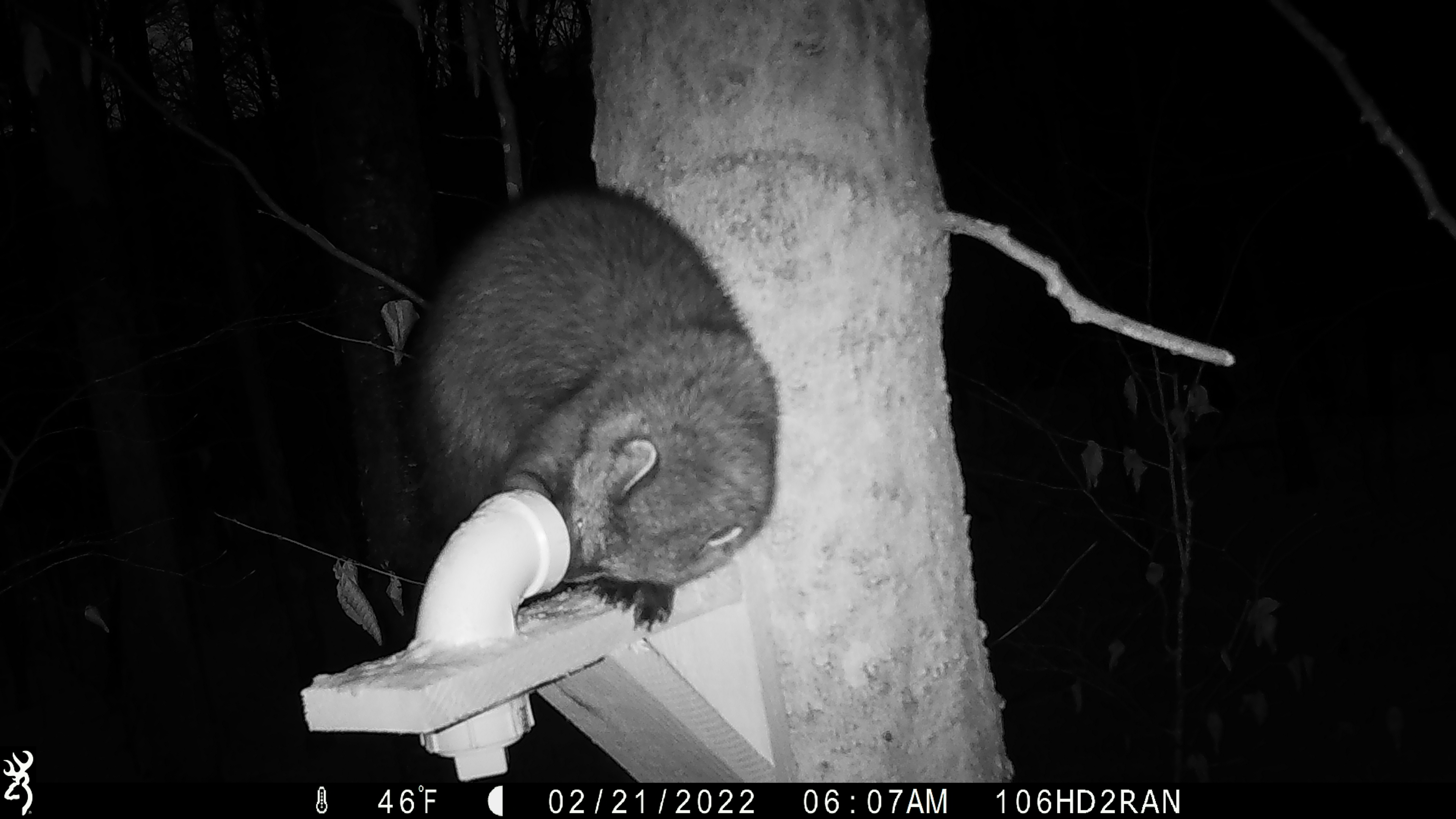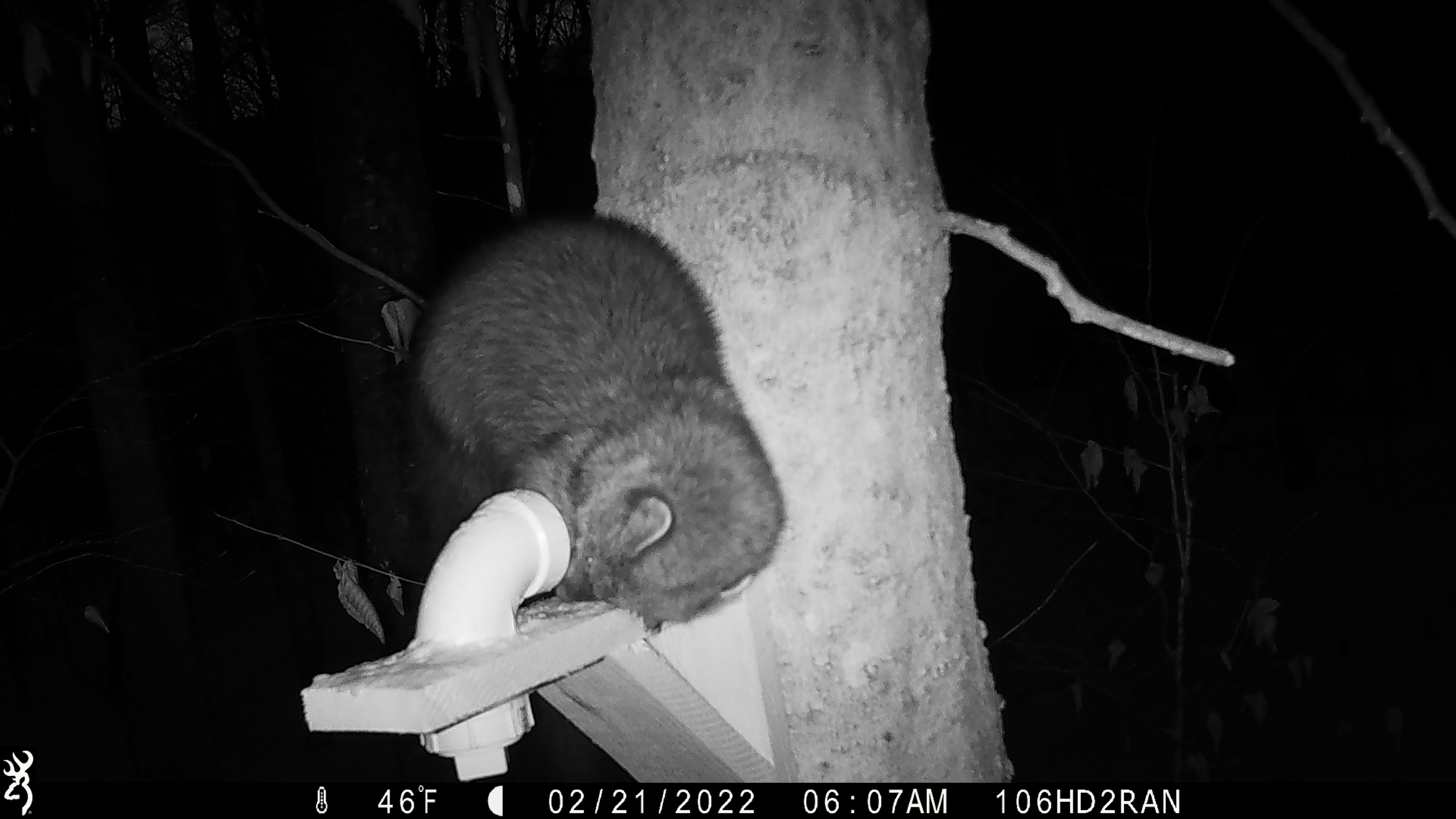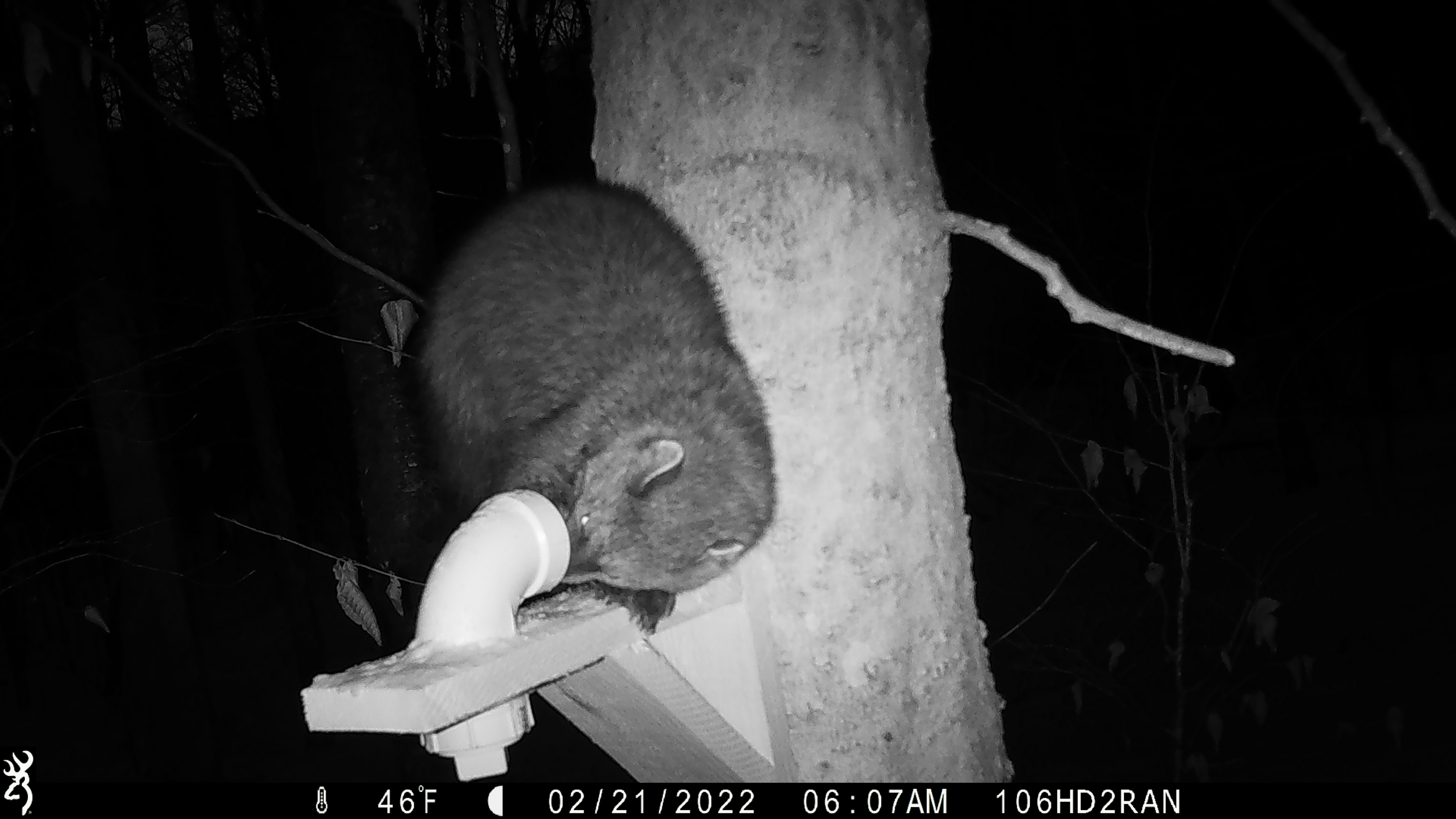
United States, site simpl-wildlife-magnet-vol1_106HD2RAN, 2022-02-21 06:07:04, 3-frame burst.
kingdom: Animalia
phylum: Chordata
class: Mammalia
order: Carnivora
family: Mustelidae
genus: Pekania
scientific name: Pekania pennanti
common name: fisher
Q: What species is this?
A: Fisher (Pekania pennanti).